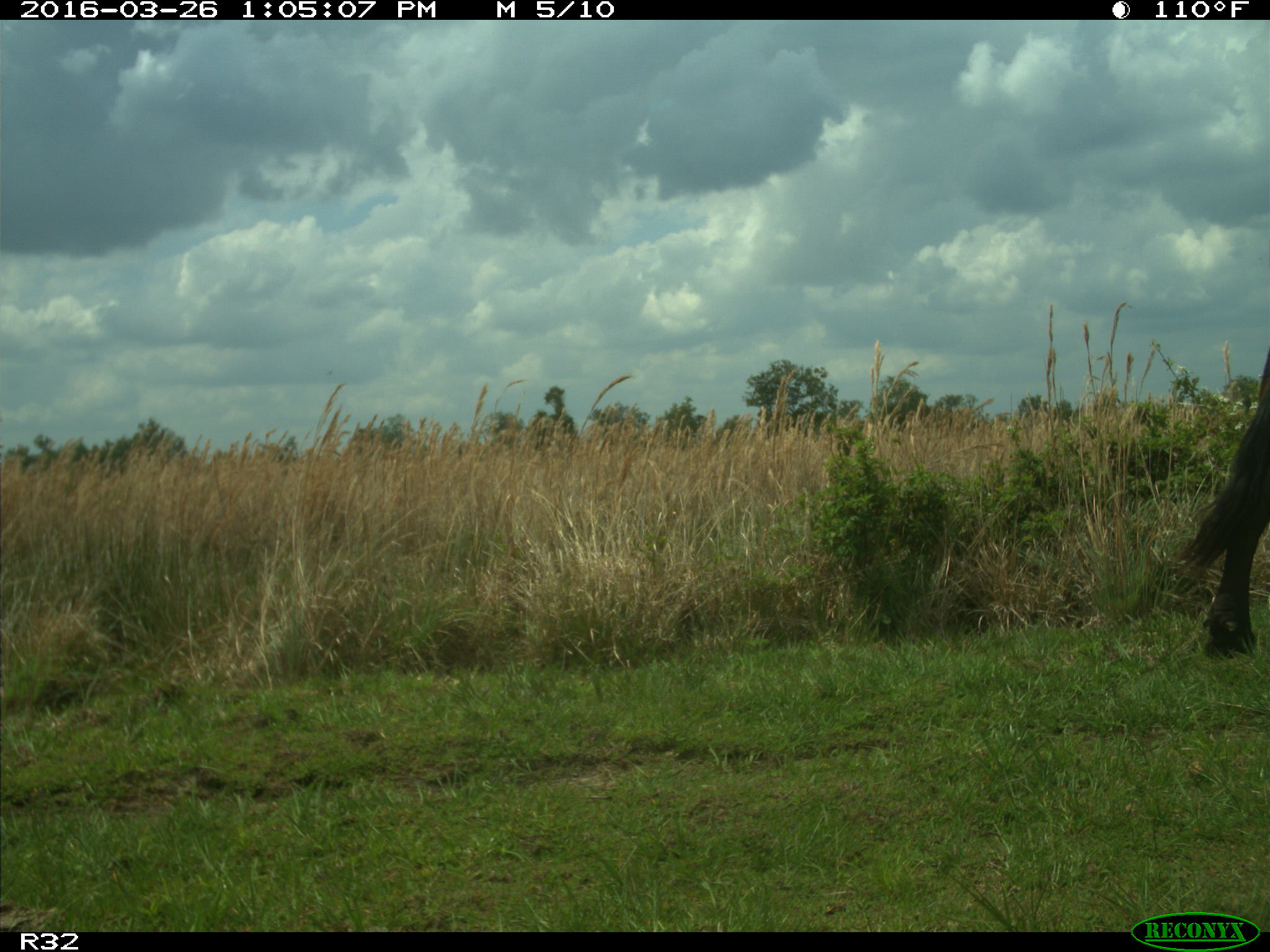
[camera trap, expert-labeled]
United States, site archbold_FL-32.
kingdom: Animalia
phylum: Chordata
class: Mammalia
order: Artiodactyla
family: Bovidae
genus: Bos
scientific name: Bos taurus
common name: domestic cow